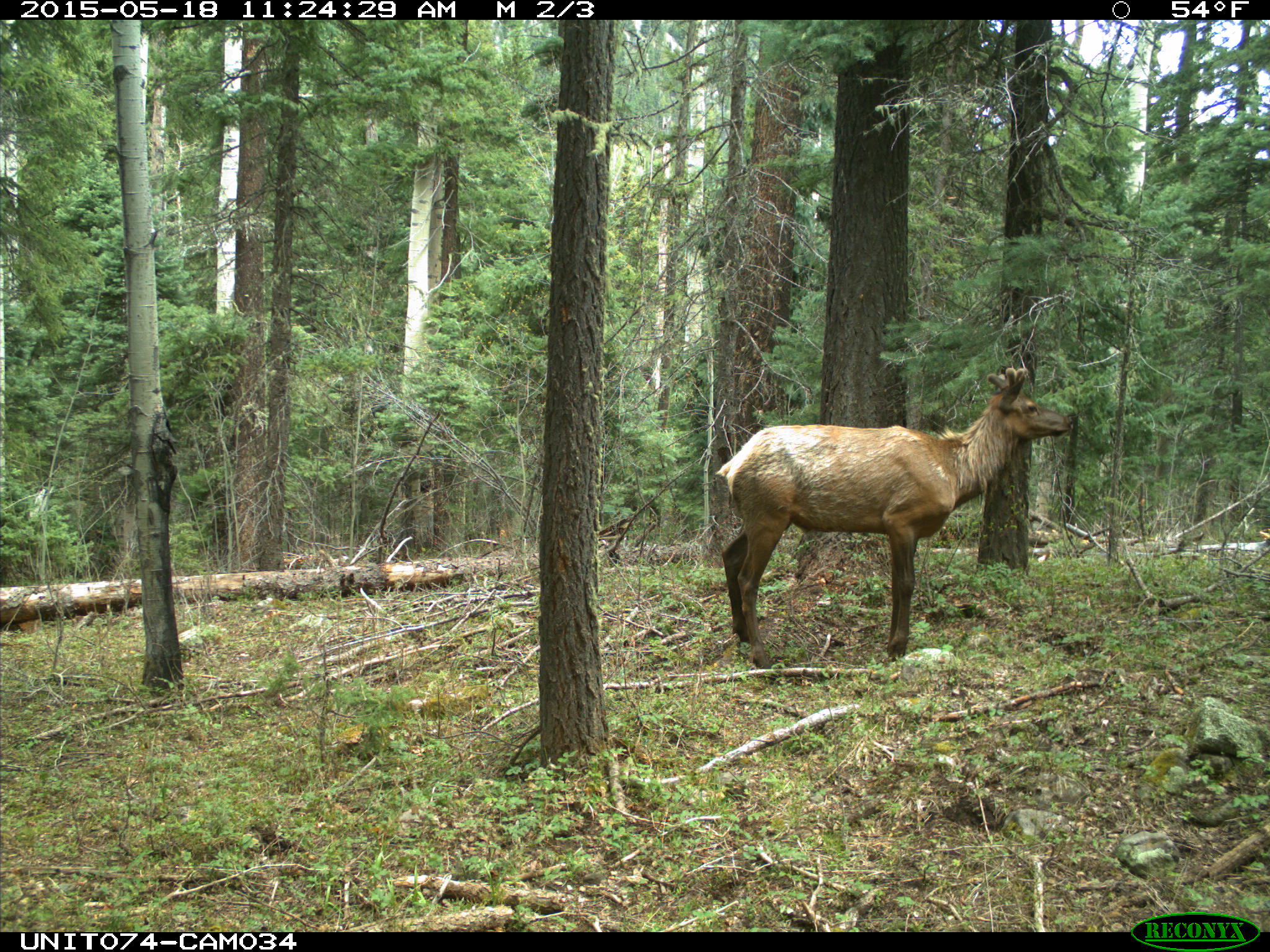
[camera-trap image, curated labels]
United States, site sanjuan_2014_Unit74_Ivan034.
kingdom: Animalia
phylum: Chordata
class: Mammalia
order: Artiodactyla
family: Cervidae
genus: Cervus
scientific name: Cervus elaphus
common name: red deer